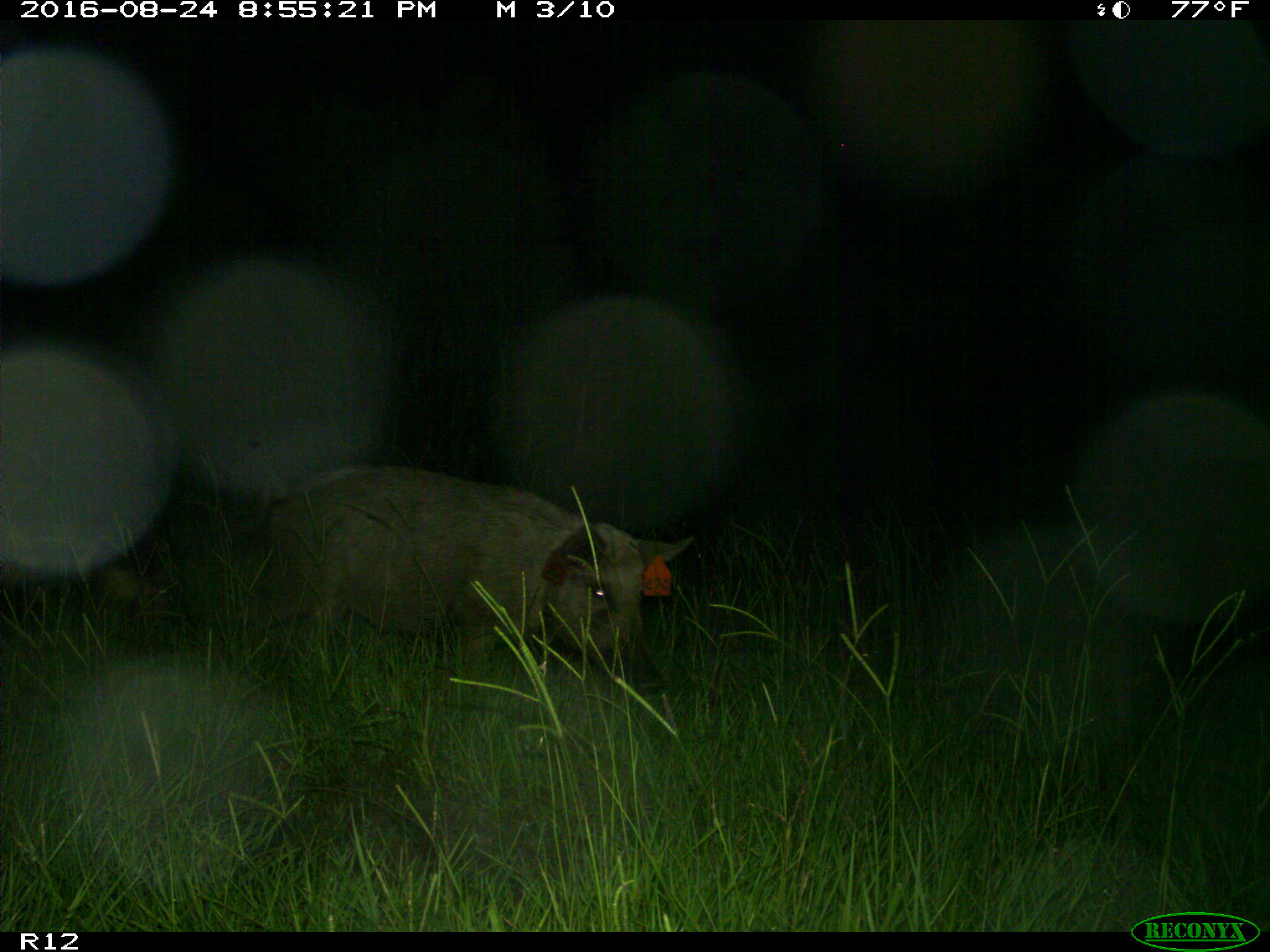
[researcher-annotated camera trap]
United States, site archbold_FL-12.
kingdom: Animalia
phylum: Chordata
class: Mammalia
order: Artiodactyla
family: Suidae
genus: Sus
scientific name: Sus scrofa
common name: wild boar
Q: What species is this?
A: Sus scrofa (wild boar).